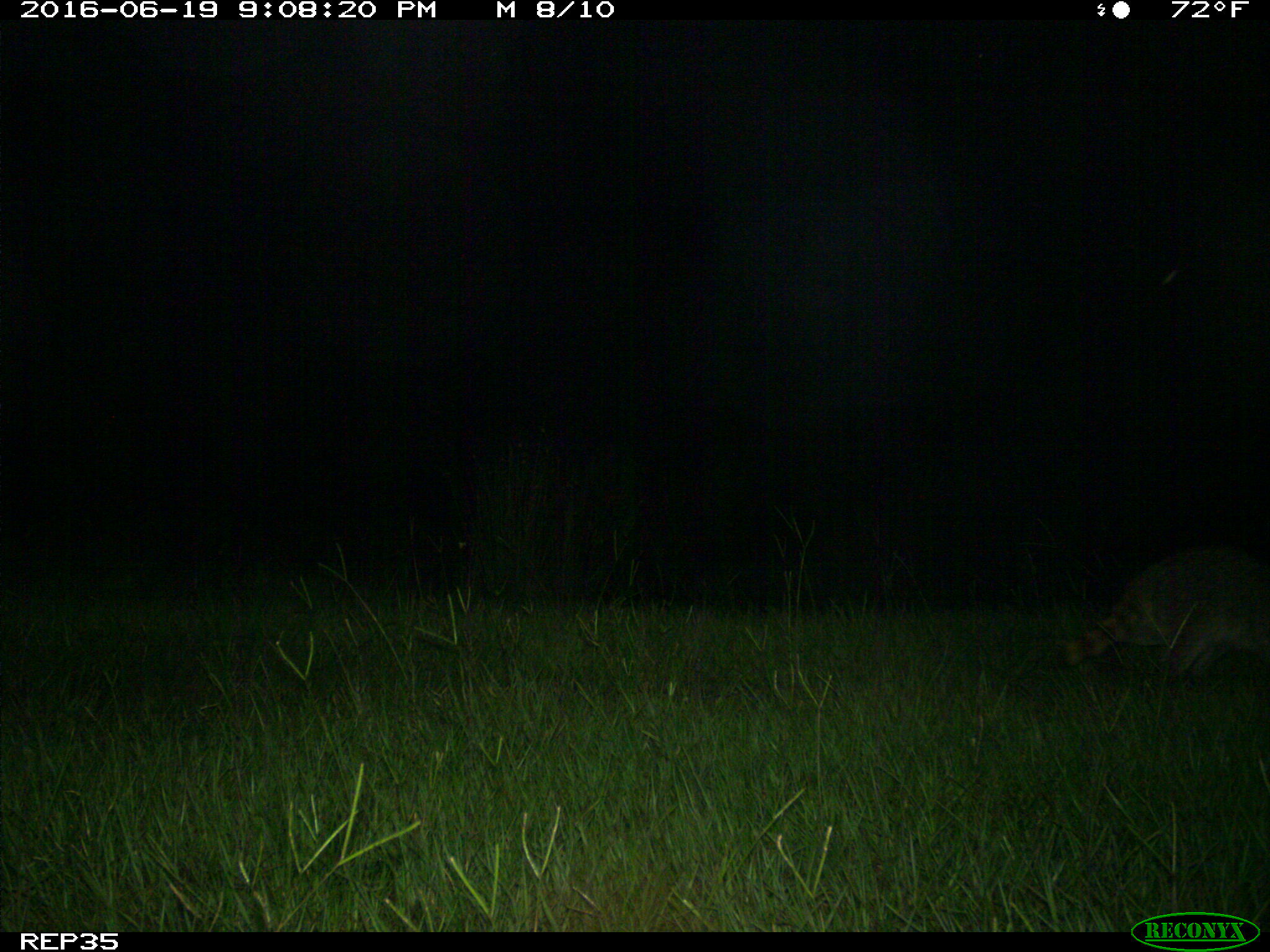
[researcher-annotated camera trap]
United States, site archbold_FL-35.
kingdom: Animalia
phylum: Chordata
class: Mammalia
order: Carnivora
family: Procyonidae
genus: Procyon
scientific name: Procyon lotor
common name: common raccoon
Procyon lotor (common raccoon).